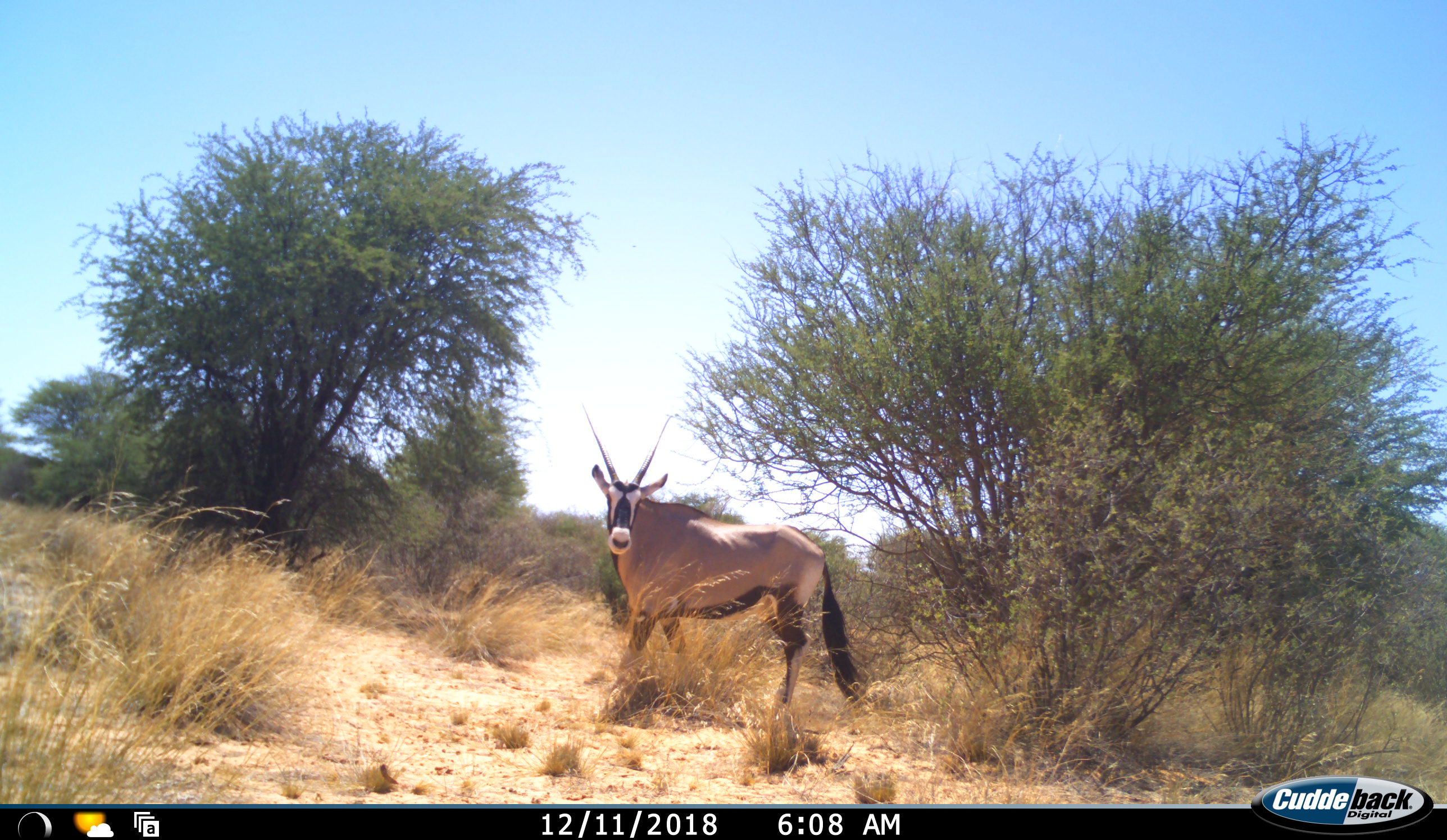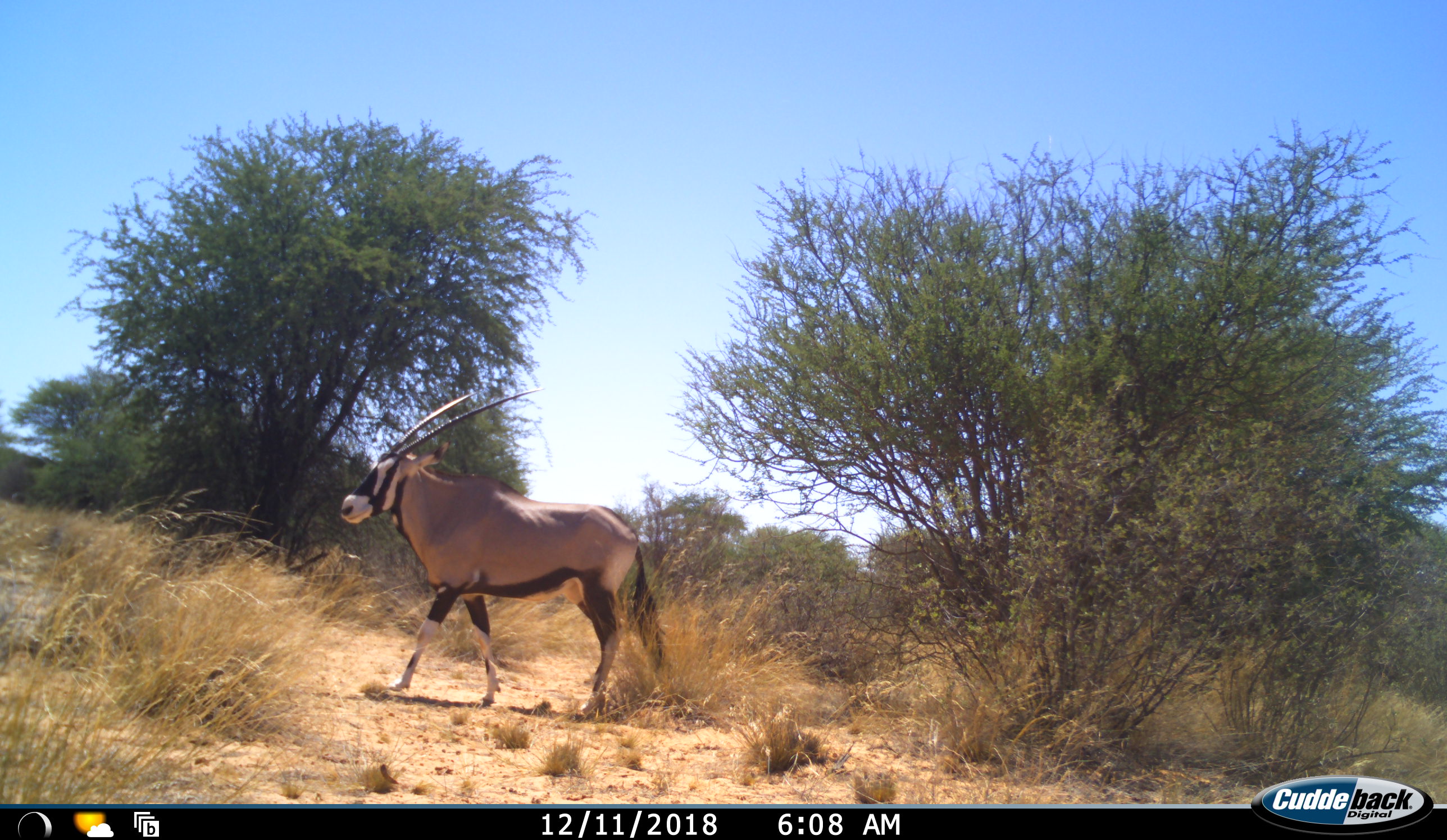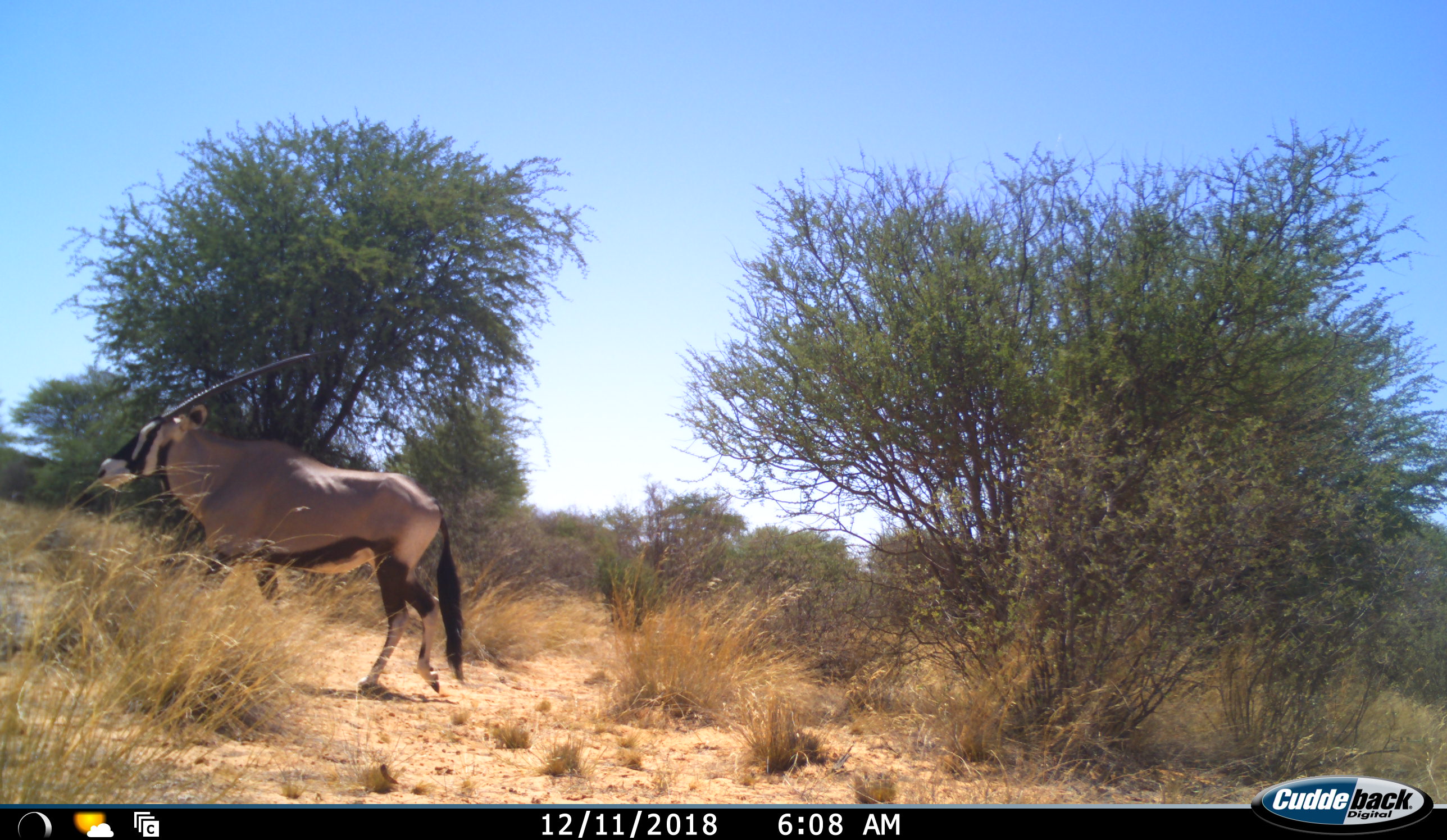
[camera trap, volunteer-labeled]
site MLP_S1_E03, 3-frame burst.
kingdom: Animalia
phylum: Chordata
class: Mammalia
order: Artiodactyla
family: Bovidae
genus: Oryx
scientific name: Oryx gazella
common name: gemsbok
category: oryx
Oryx (gemsbok) (Oryx gazella), count 1. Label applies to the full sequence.